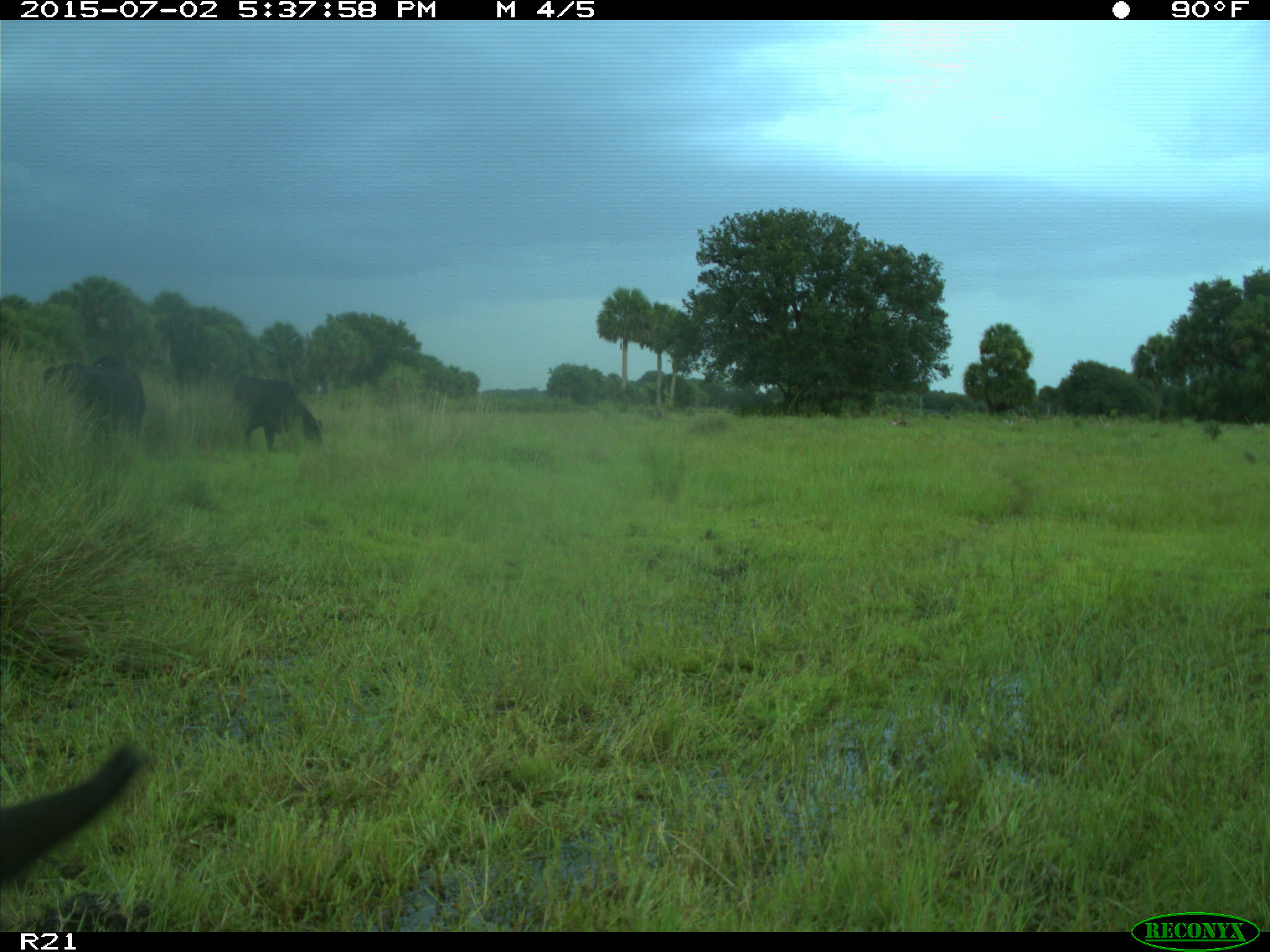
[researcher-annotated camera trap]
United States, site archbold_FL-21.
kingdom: Animalia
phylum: Chordata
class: Mammalia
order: Artiodactyla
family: Bovidae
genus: Bos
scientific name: Bos taurus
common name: domestic cow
Bos taurus (domestic cow).